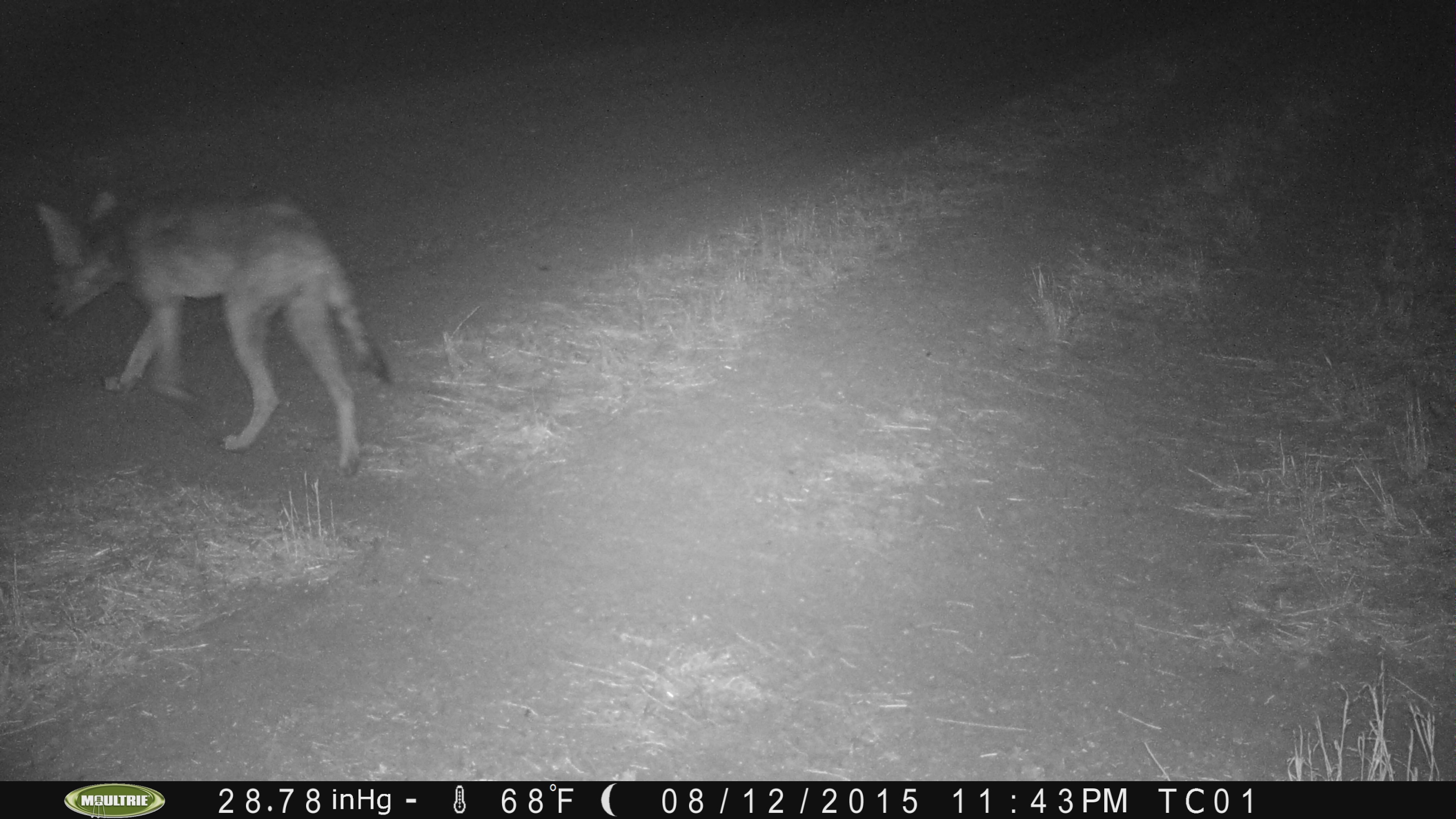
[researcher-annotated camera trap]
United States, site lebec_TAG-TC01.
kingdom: Animalia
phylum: Chordata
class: Mammalia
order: Carnivora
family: Canidae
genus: Canis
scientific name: Canis latrans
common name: coyote